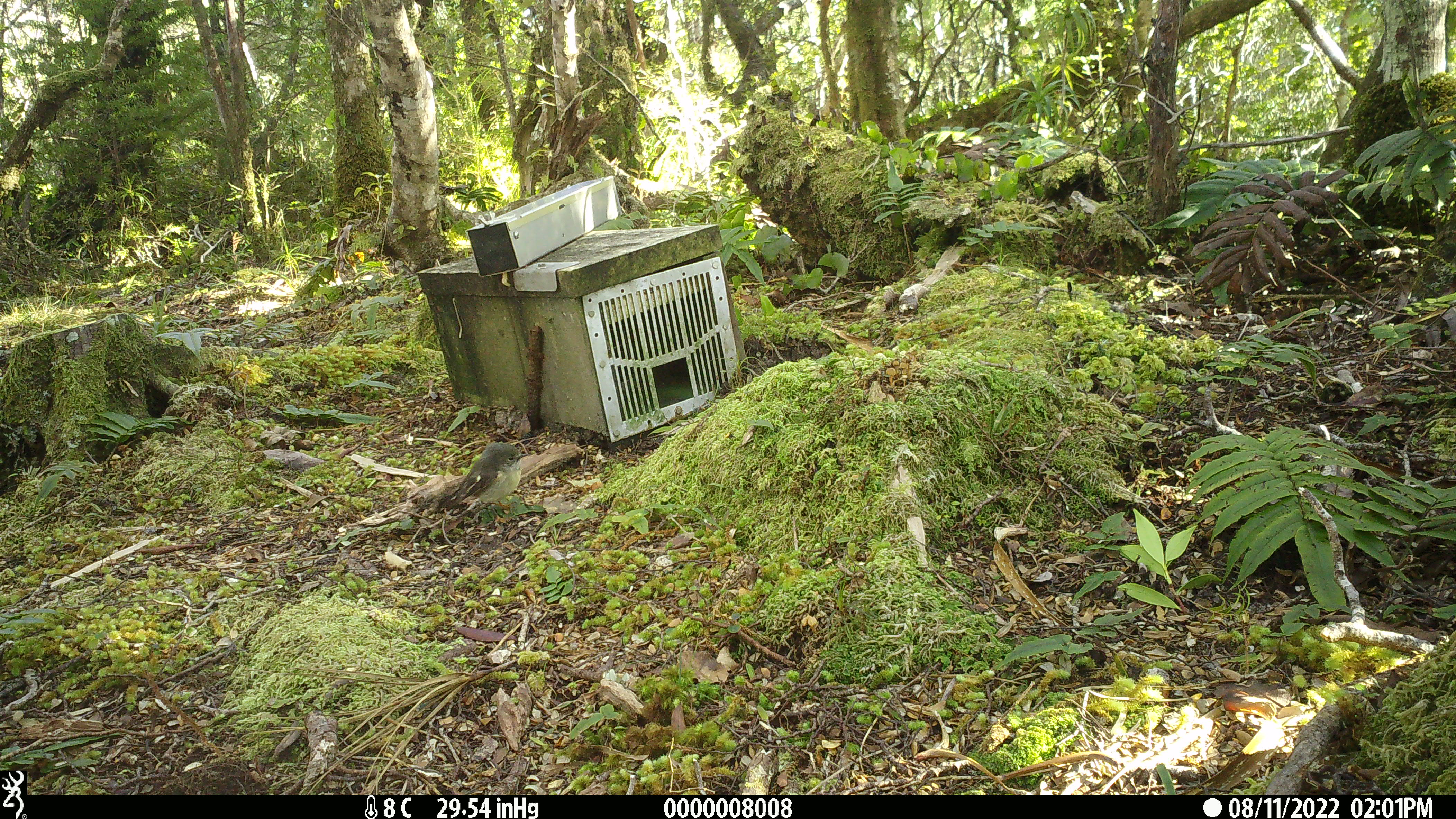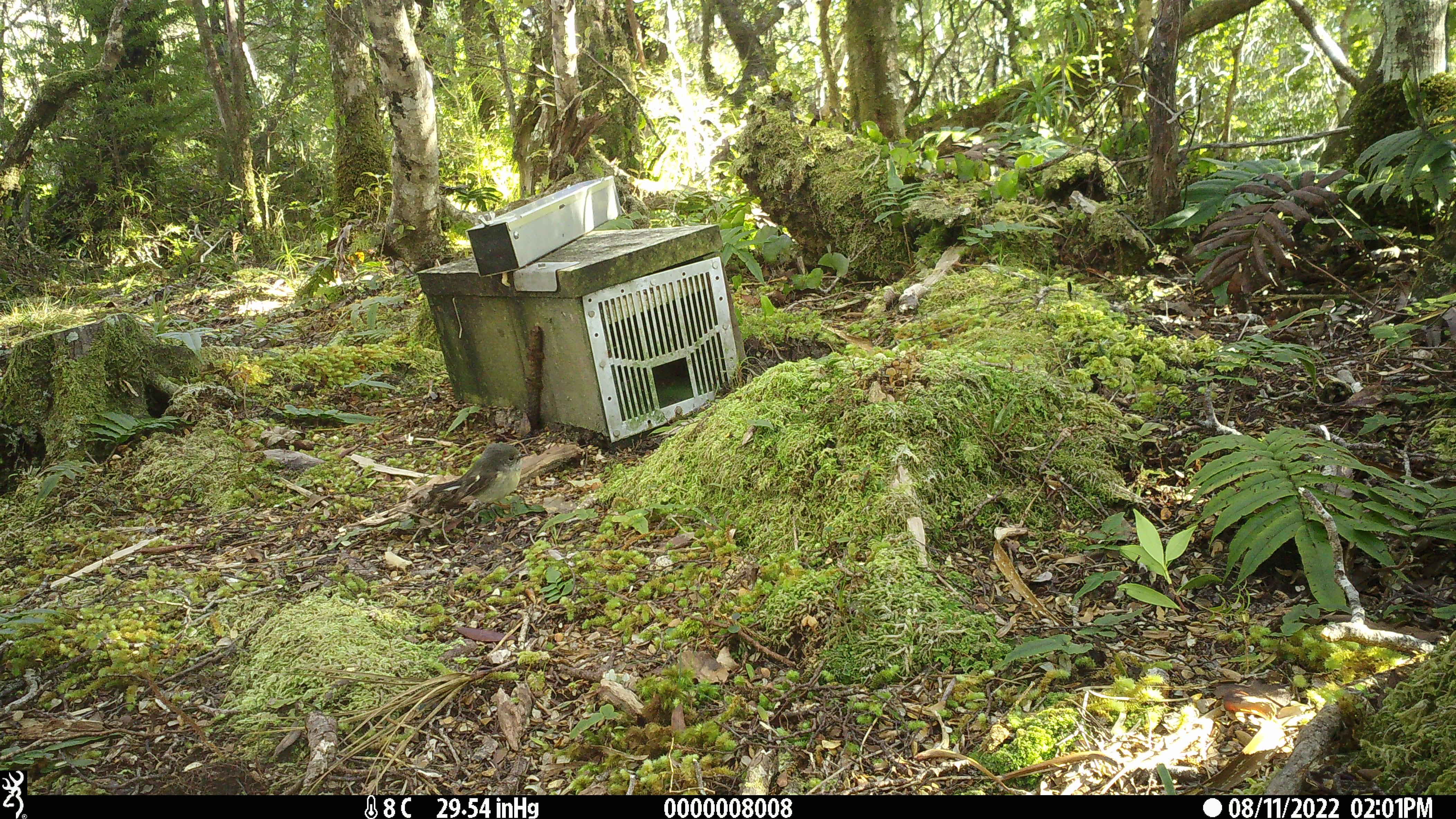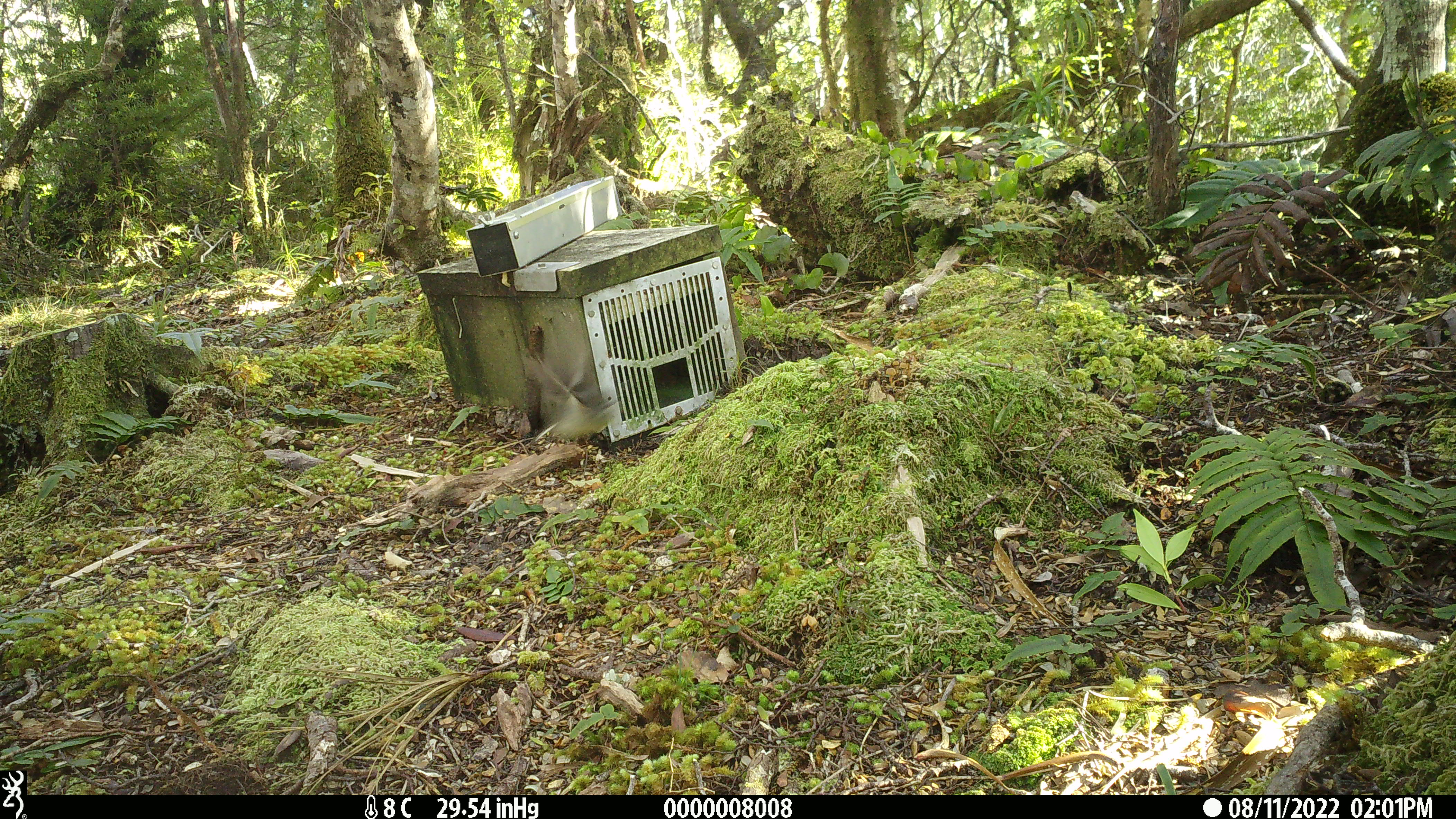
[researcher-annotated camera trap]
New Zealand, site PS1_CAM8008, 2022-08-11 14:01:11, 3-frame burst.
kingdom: Animalia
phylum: Chordata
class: Aves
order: Passeriformes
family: Petroicidae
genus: Petroica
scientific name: Petroica macrocephala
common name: tomtit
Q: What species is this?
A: Tomtit (Petroica macrocephala).